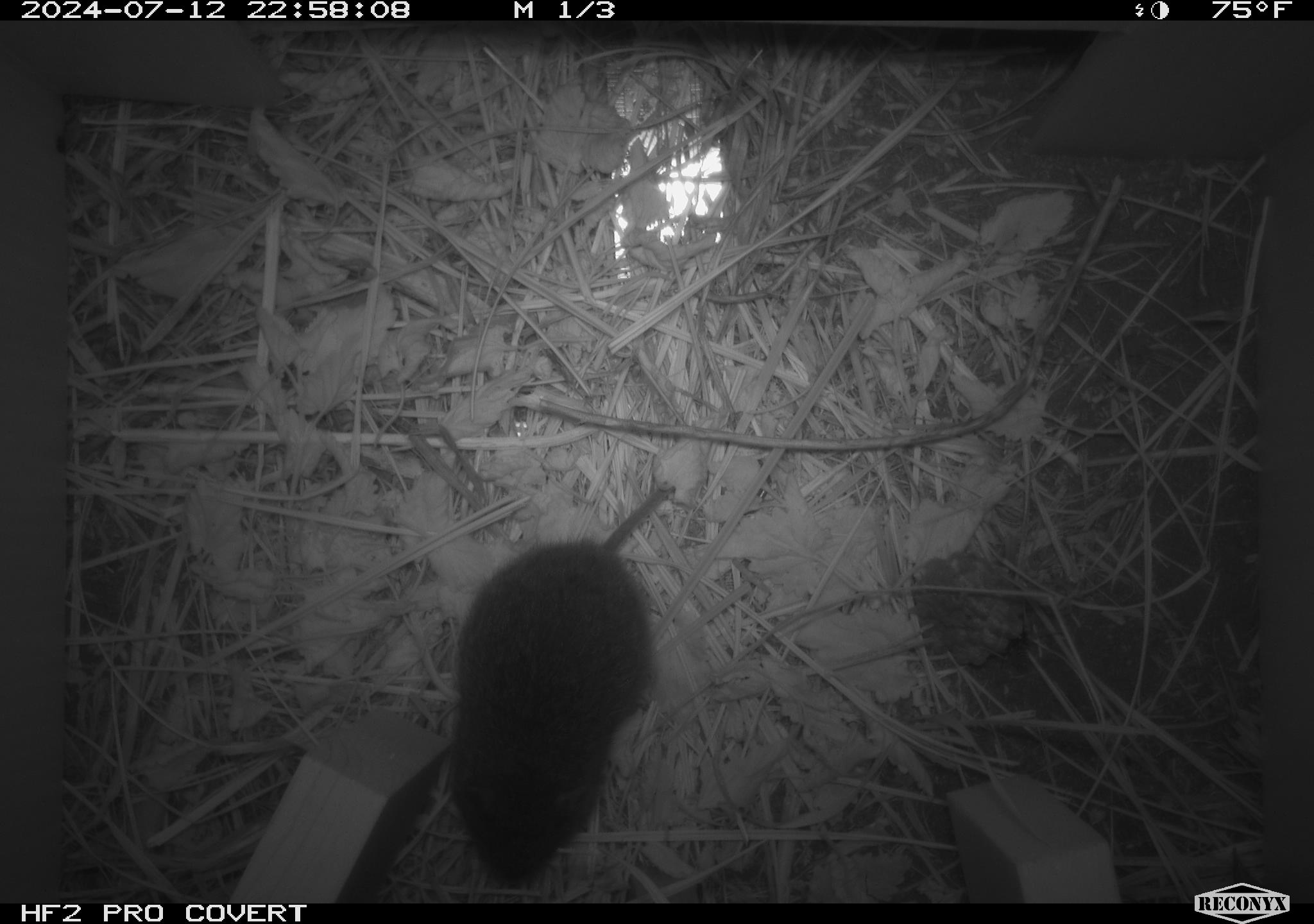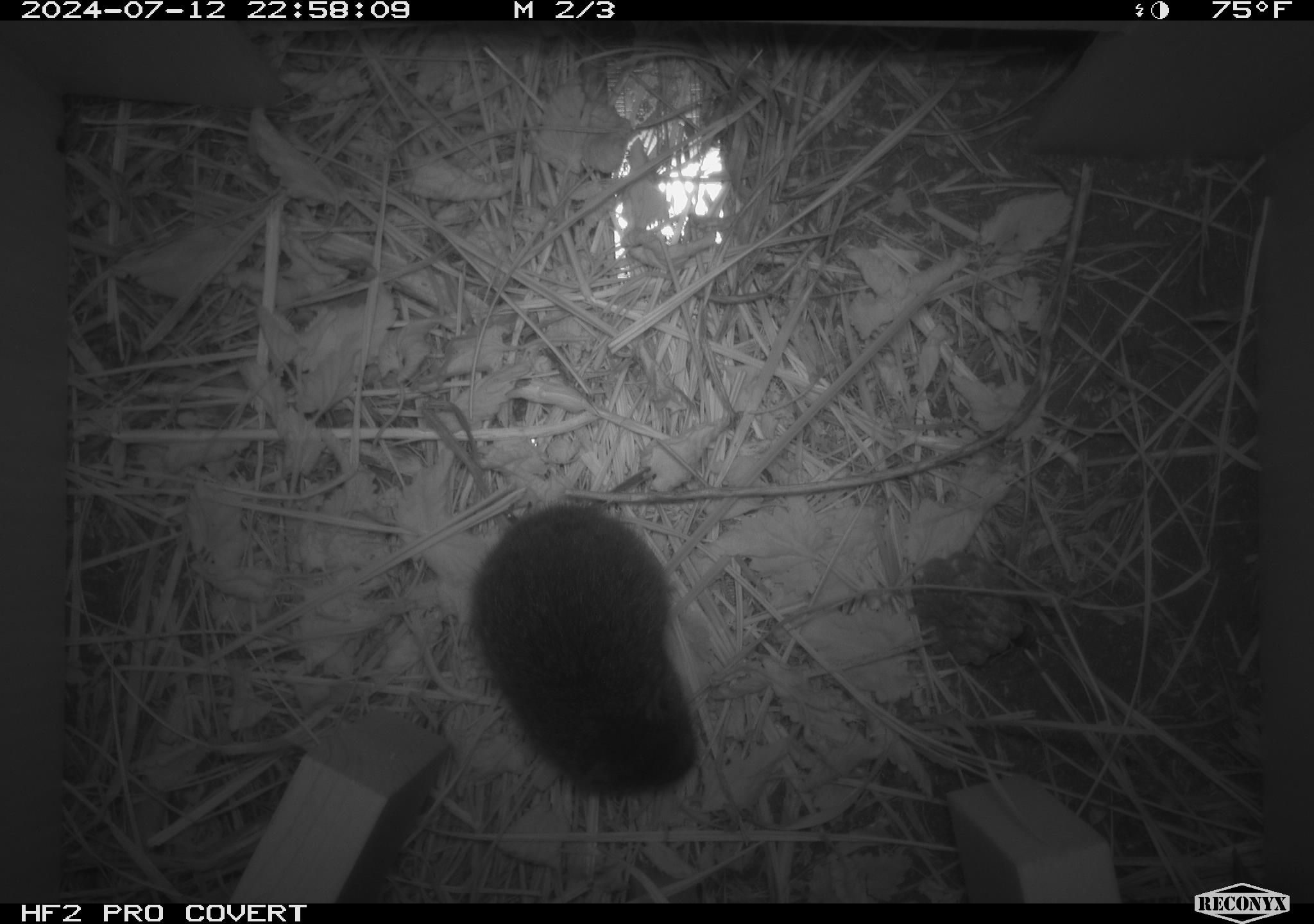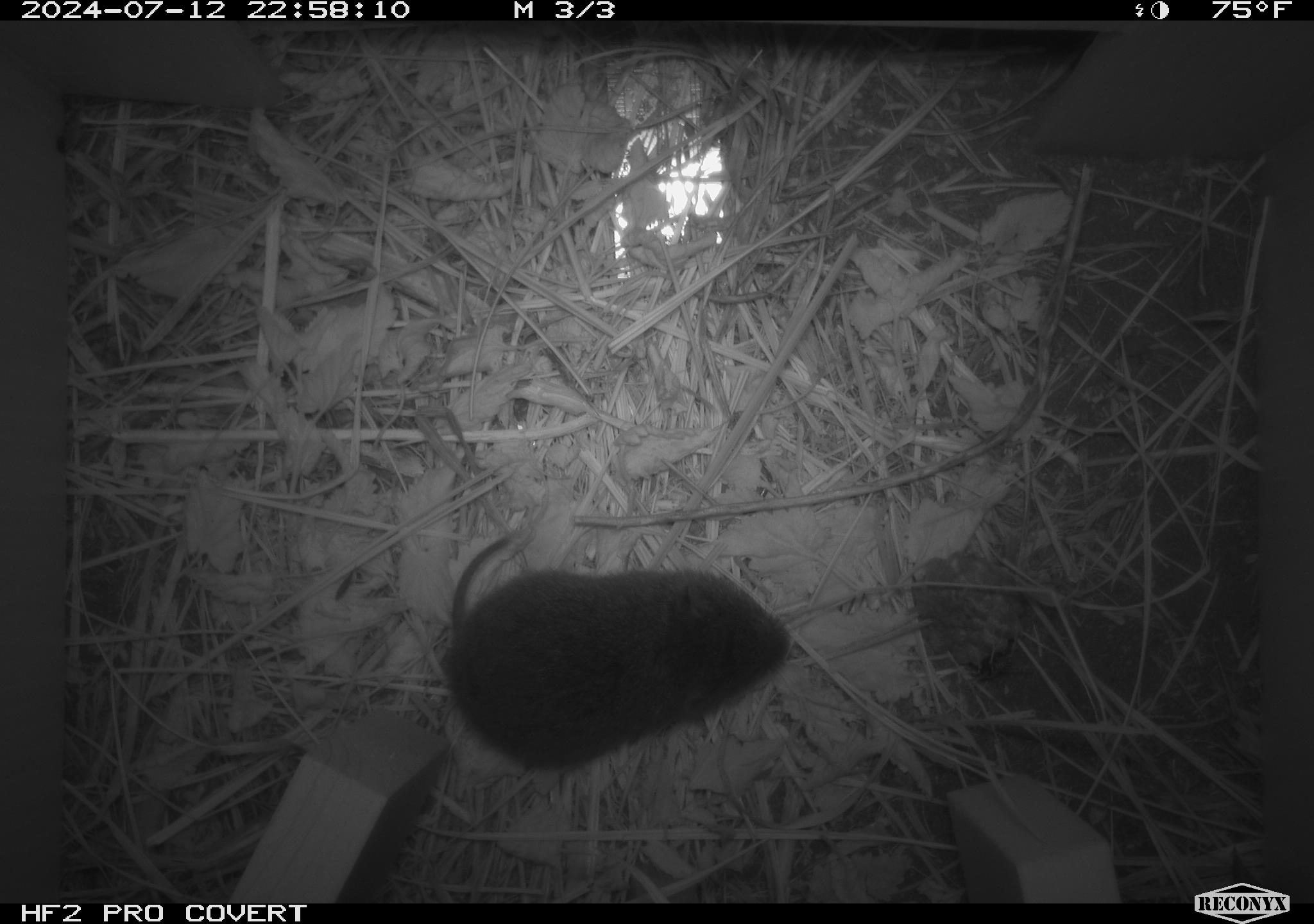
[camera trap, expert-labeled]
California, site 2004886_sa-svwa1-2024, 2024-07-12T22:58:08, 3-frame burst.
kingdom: Animalia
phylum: Arthropoda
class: Insecta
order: Hymenoptera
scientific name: Hymenoptera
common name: ants, bees, wasps, and sawflies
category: hymenoptera order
Hymenoptera order (ants, bees, wasps, and sawflies) (Hymenoptera).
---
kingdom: Animalia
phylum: Chordata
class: Mammalia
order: Rodentia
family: Cricetidae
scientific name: Arvicolinae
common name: voles, lemmings, and muskrats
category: arvicolinae subfamily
Arvicolinae subfamily (voles, lemmings, and muskrats) (Arvicolinae).